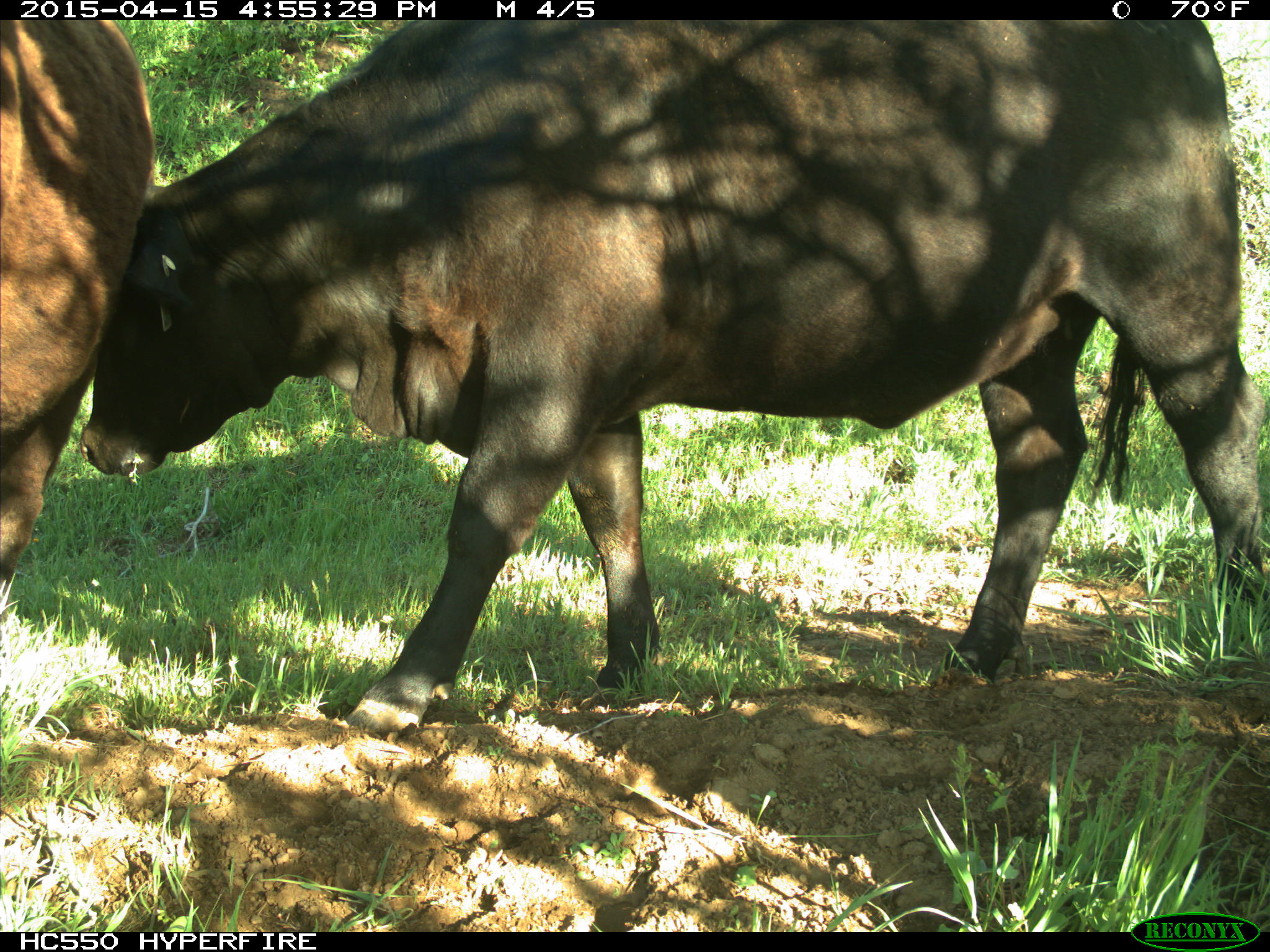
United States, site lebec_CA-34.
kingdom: Animalia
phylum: Chordata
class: Mammalia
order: Artiodactyla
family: Bovidae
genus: Bos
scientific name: Bos taurus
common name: domestic cow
Bos taurus (domestic cow).